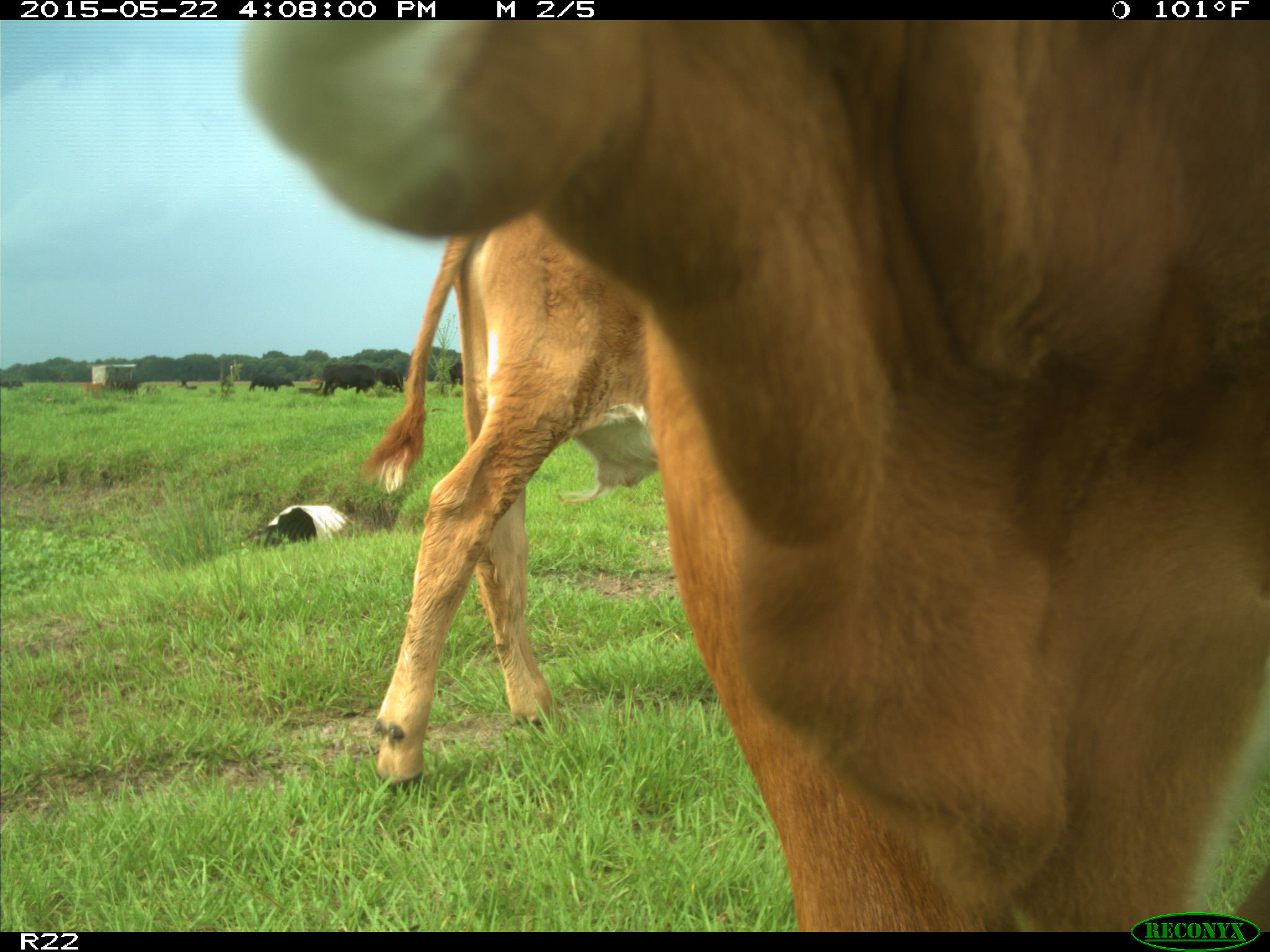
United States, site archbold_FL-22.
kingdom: Animalia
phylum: Chordata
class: Mammalia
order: Artiodactyla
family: Bovidae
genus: Bos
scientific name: Bos taurus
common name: domestic cow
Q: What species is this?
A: Bos taurus (domestic cow).